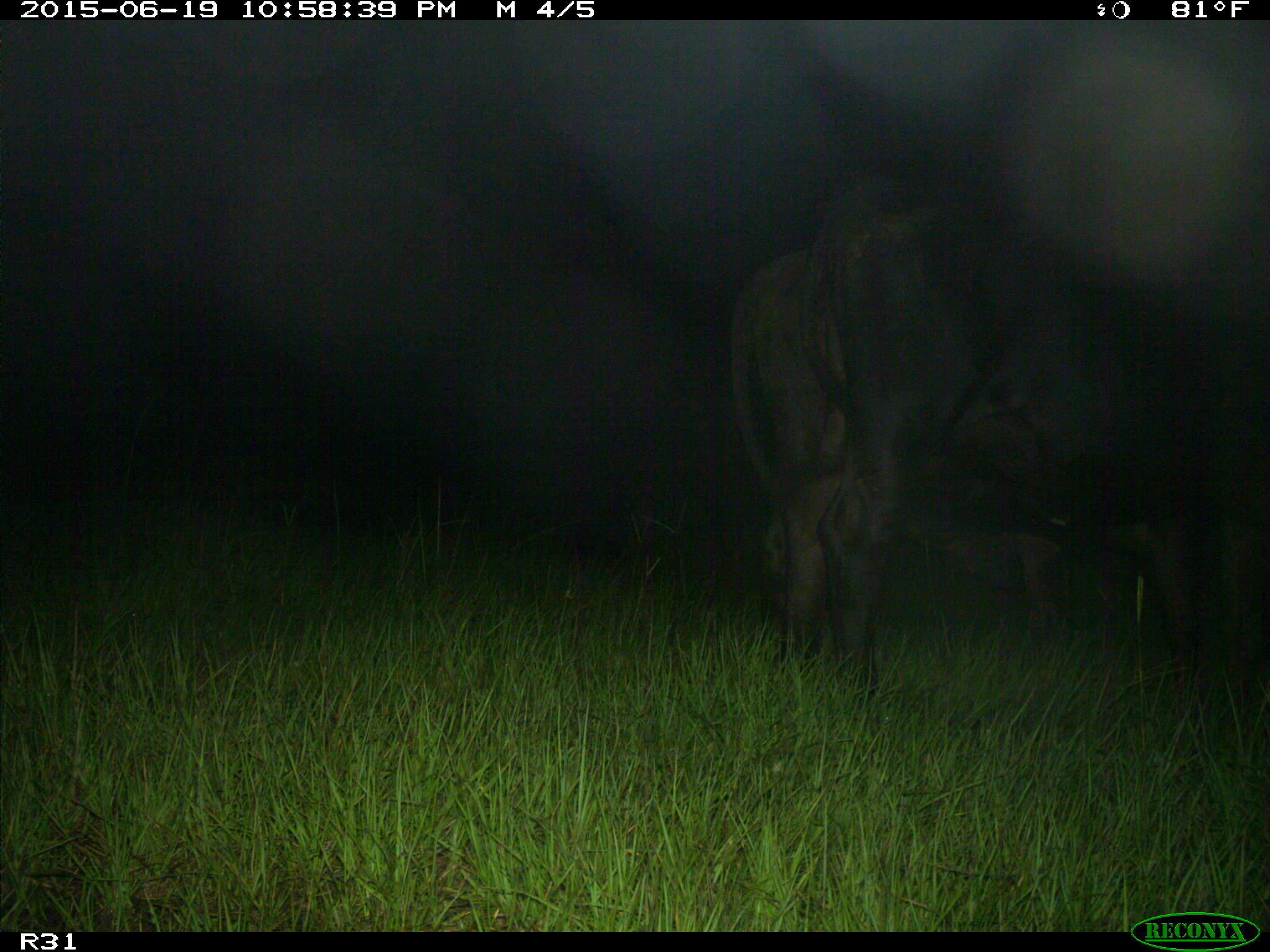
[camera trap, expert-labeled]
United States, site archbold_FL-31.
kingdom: Animalia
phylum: Chordata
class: Mammalia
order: Artiodactyla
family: Bovidae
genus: Bos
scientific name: Bos taurus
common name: domestic cow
Bos taurus (domestic cow).